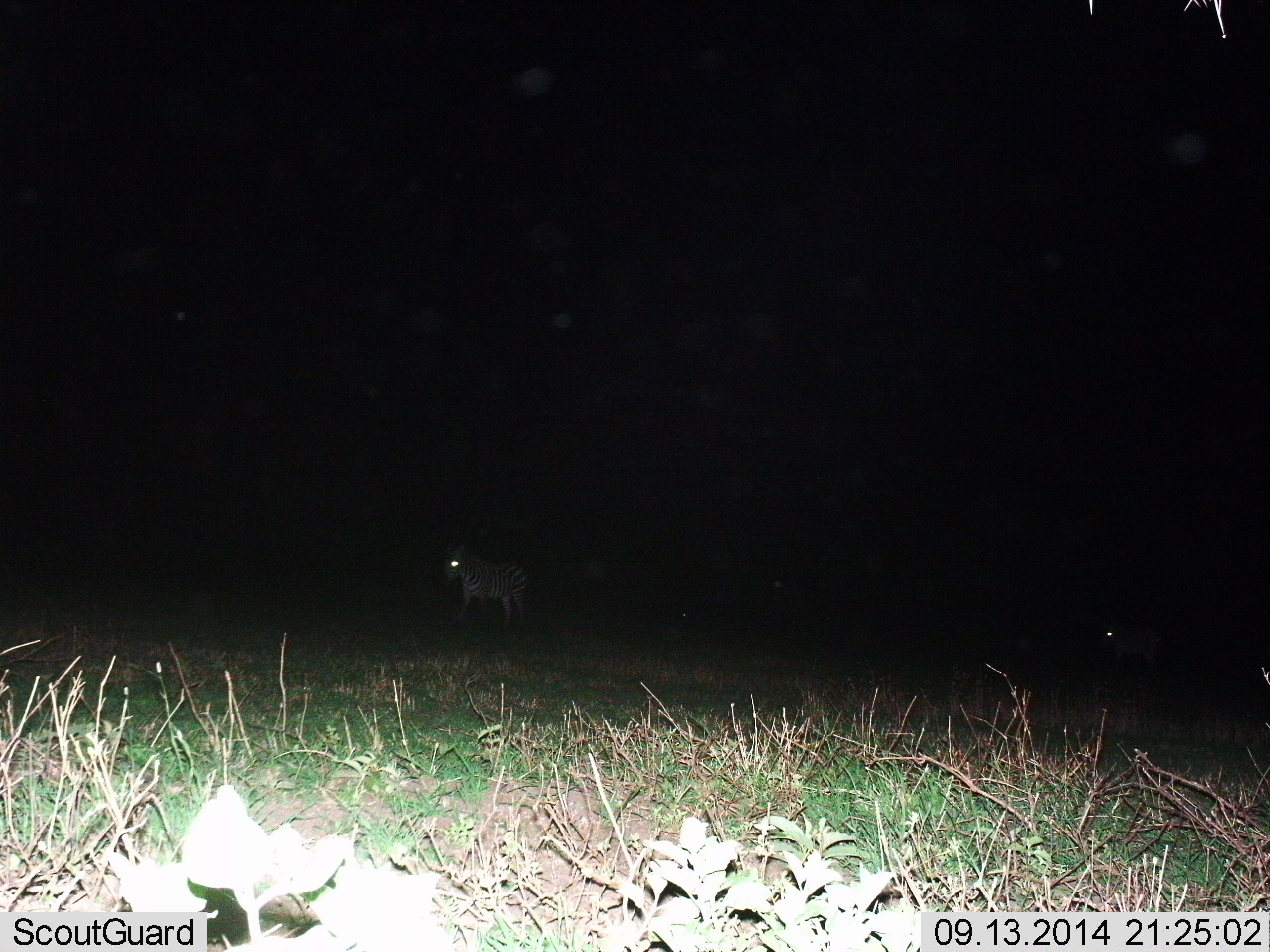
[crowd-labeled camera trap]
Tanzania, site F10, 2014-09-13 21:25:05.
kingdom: Animalia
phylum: Chordata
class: Mammalia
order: Perissodactyla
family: Equidae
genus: Equus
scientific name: Equus quagga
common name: plains zebra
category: zebra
Zebra (plains zebra) (Equus quagga), count 2. Behavior (volunteer vote fractions): standing 80%, resting 0%, moving 20%, interacting 0%. Young present (vote fraction): 0%. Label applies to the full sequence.